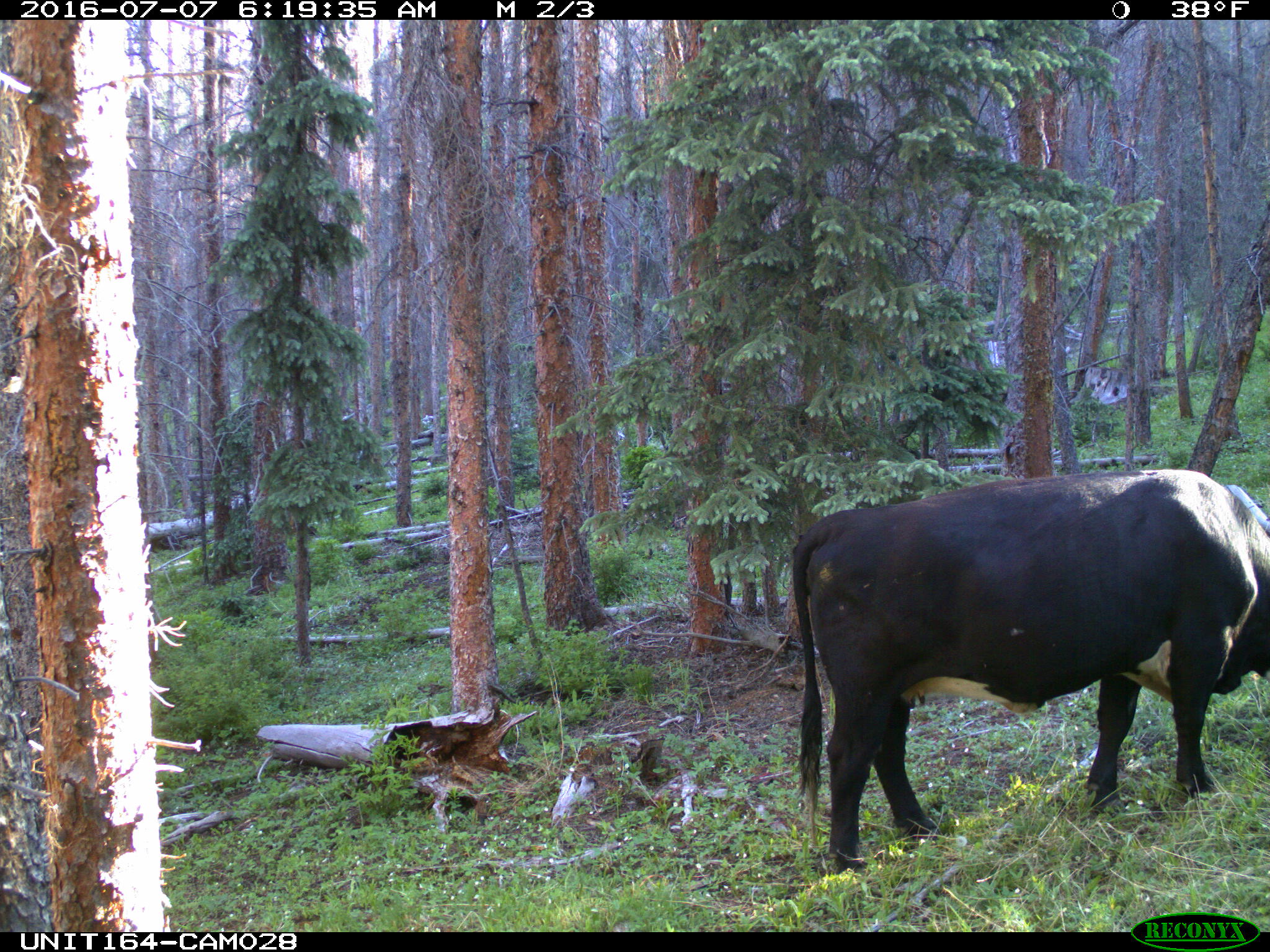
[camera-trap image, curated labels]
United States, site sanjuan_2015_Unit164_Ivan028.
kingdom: Animalia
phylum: Chordata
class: Mammalia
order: Artiodactyla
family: Bovidae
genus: Bos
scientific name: Bos taurus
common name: domestic cow